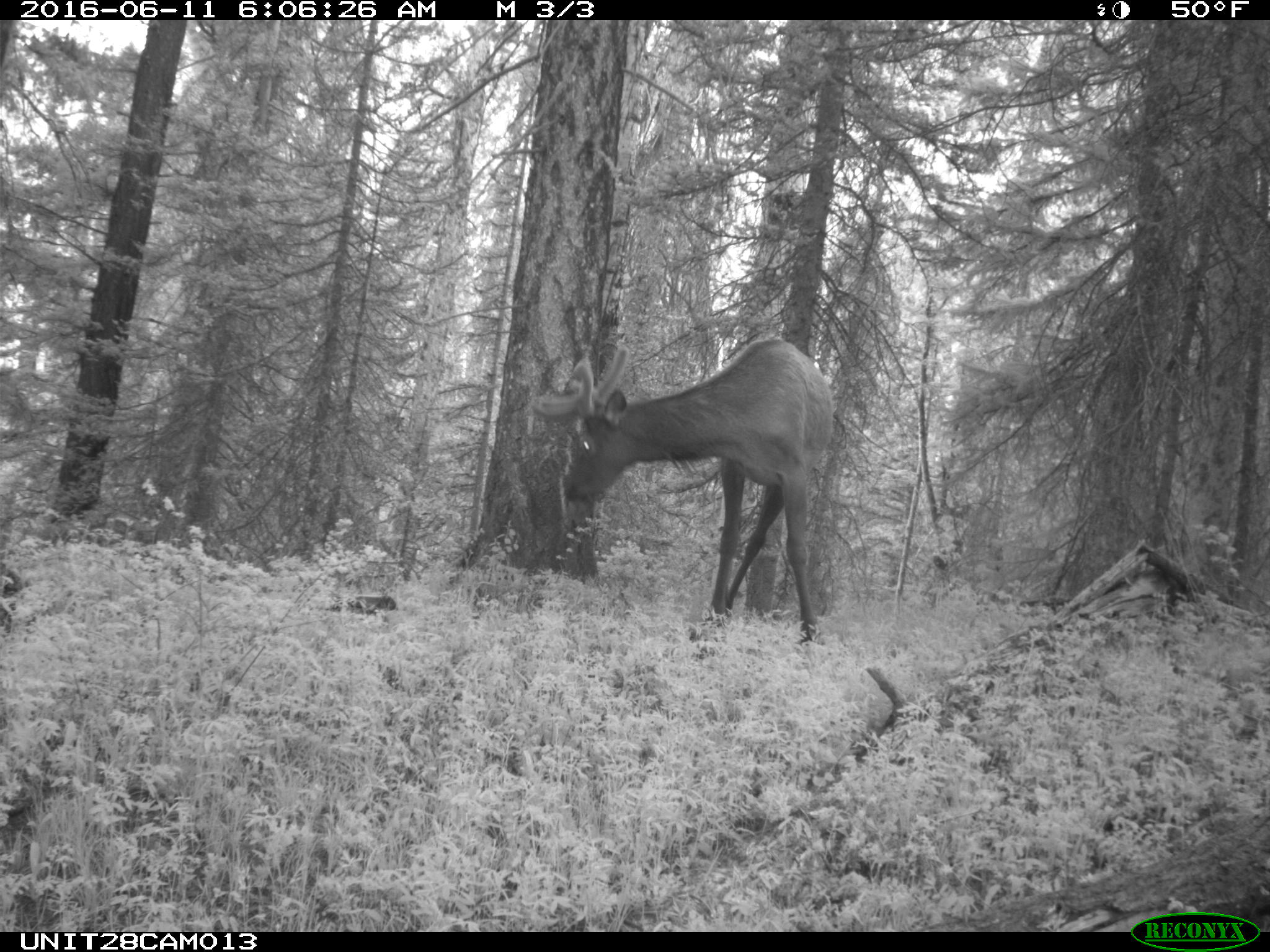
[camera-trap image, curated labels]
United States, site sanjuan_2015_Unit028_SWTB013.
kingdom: Animalia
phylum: Chordata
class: Mammalia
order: Artiodactyla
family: Cervidae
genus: Cervus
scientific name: Cervus elaphus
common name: red deer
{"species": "Cervus elaphus (red deer)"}